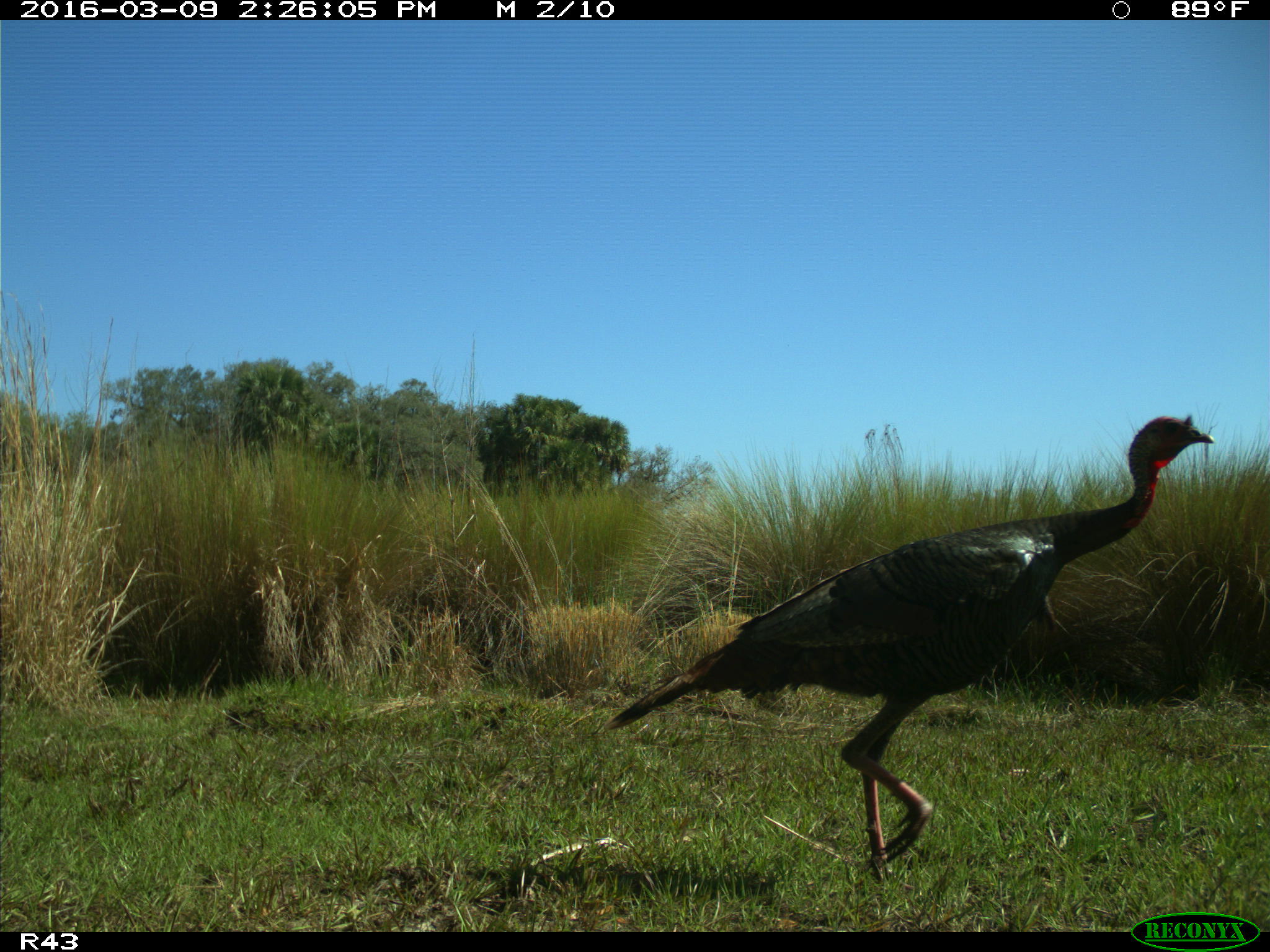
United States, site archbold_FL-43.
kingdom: Animalia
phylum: Chordata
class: Aves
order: Galliformes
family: Phasianidae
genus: Meleagris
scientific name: Meleagris gallopavo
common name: wild turkey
Meleagris gallopavo (wild turkey).